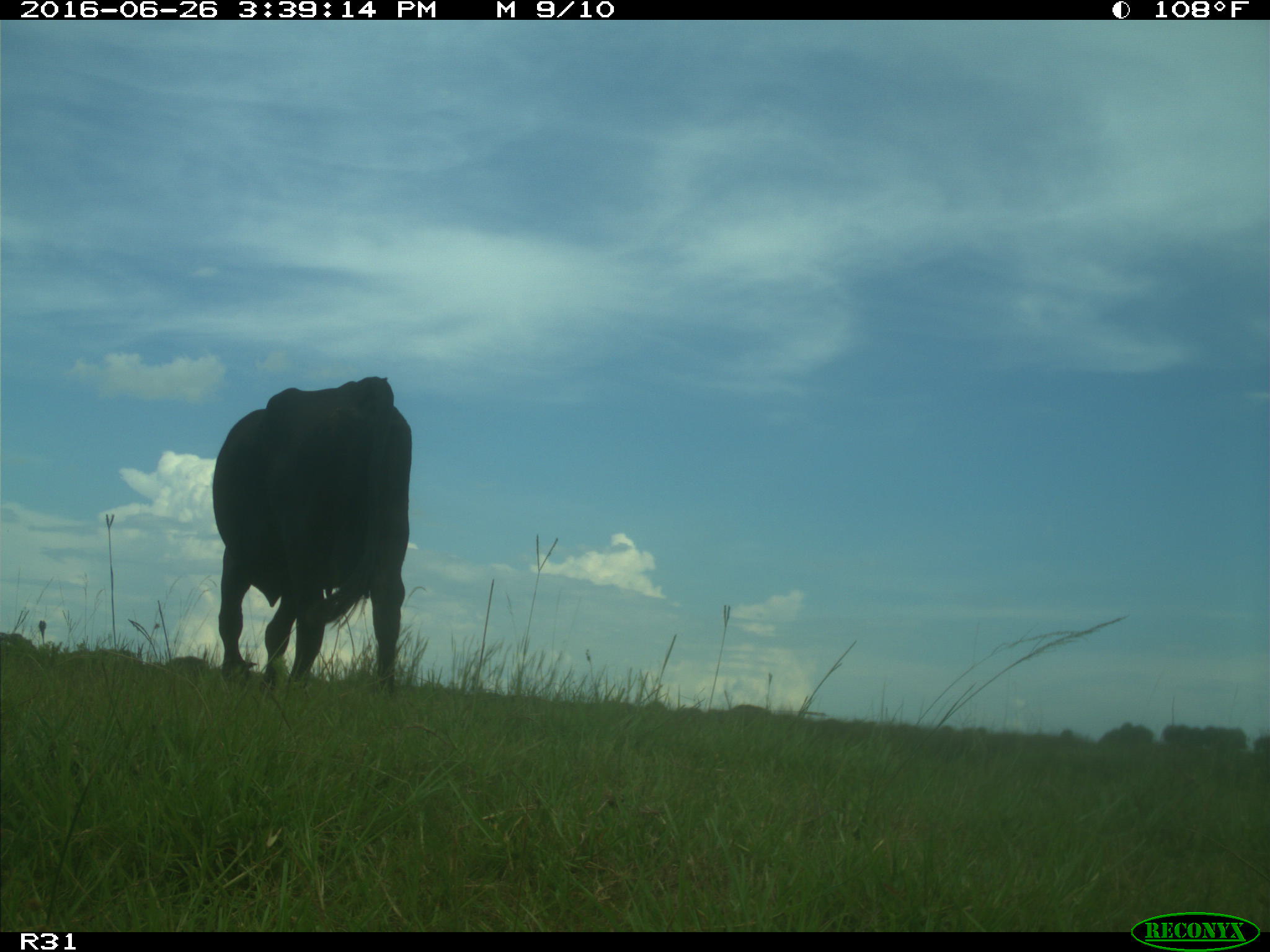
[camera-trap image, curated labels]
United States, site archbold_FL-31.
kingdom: Animalia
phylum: Chordata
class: Mammalia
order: Artiodactyla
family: Bovidae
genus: Bos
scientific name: Bos taurus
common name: domestic cow